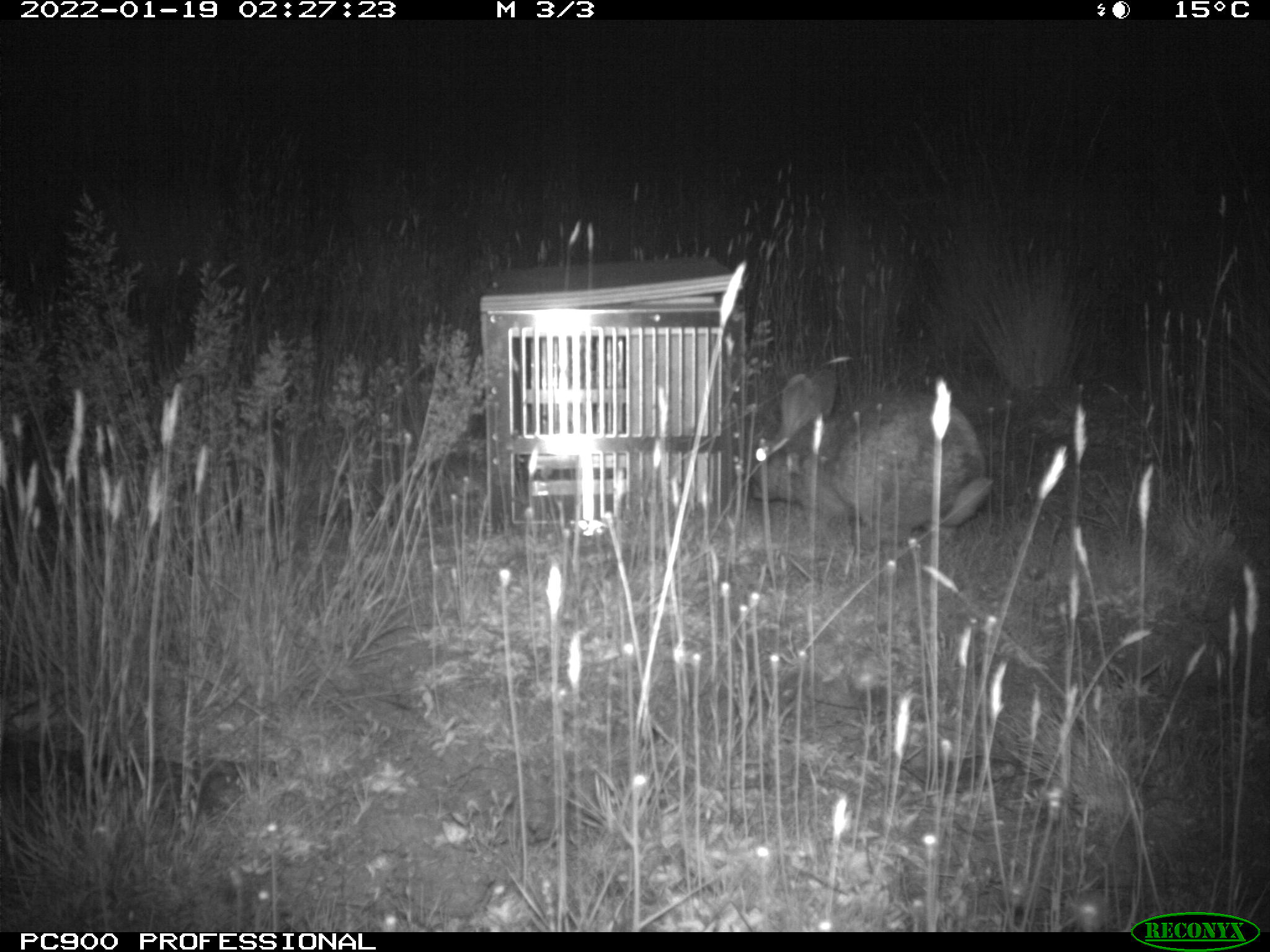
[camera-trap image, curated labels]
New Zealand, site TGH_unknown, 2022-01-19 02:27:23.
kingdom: Animalia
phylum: Chordata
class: Mammalia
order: Lagomorpha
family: Leporidae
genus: Oryctolagus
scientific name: Oryctolagus cuniculus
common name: european rabbit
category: rabbit